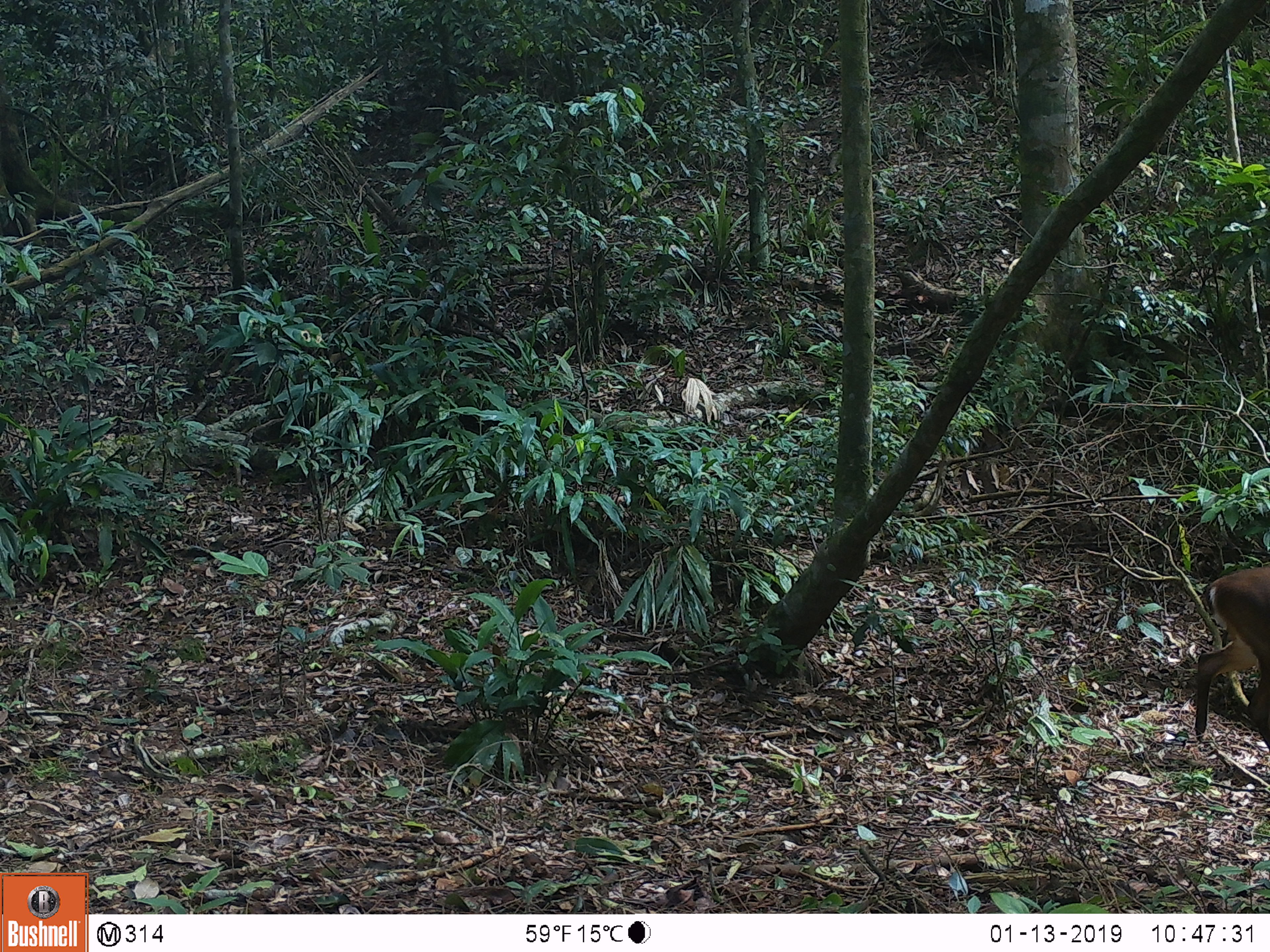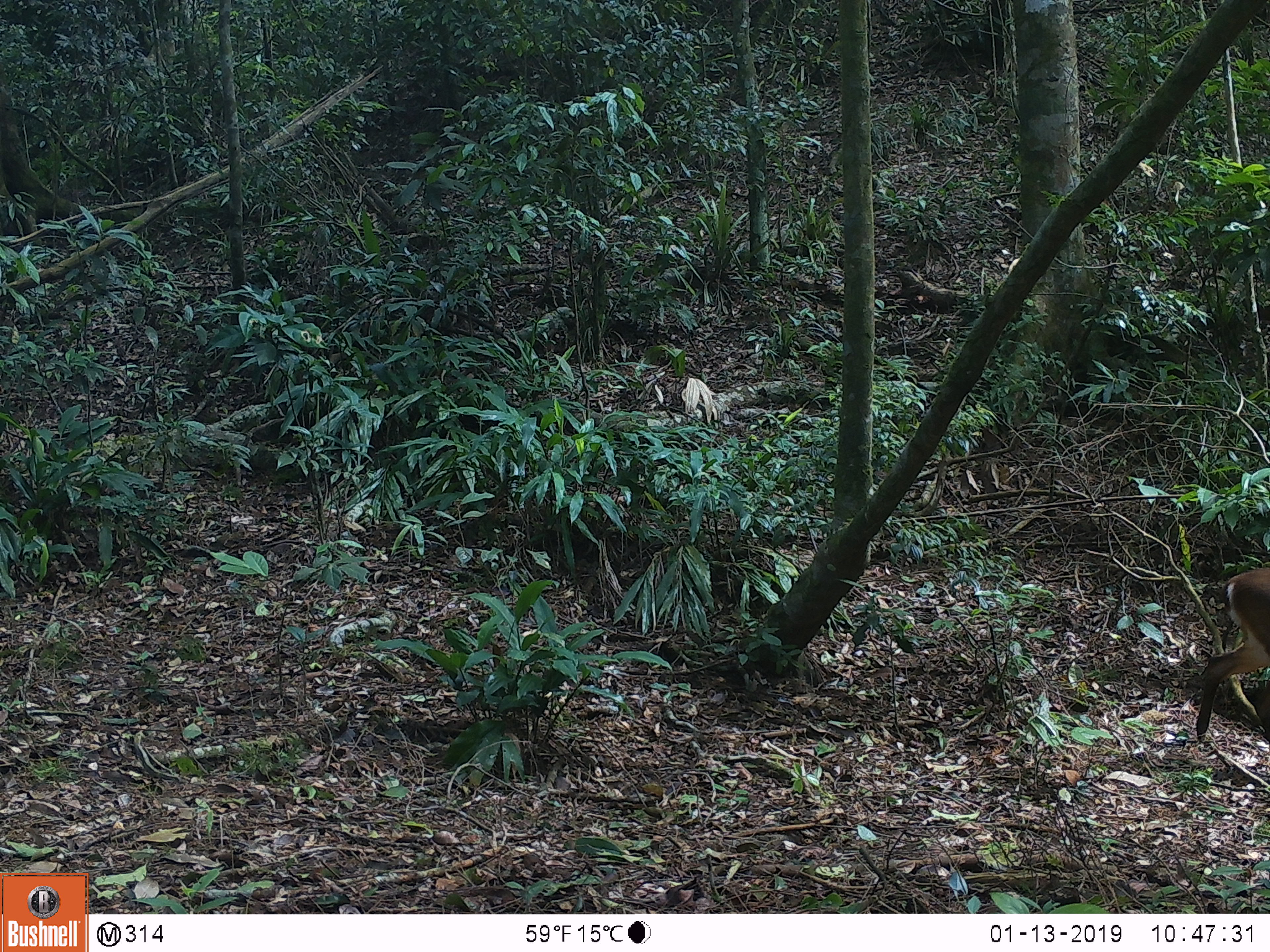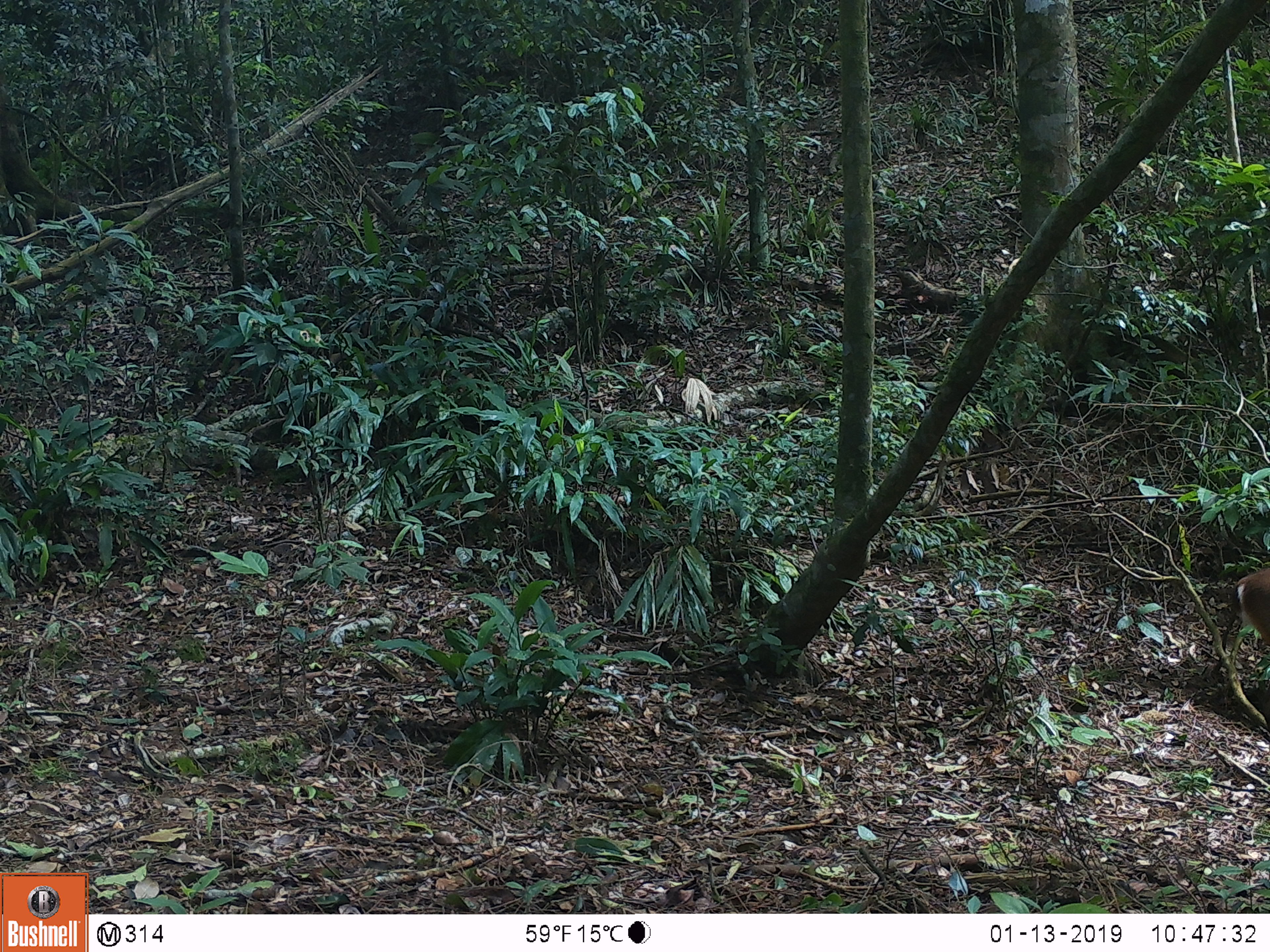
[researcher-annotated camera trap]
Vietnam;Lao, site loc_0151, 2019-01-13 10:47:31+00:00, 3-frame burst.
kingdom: Animalia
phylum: Chordata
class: Mammalia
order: Artiodactyla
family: Cervidae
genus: Muntiacus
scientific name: Muntiacus vuquangensis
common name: large-antlered muntjac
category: large antlered muntjac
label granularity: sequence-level